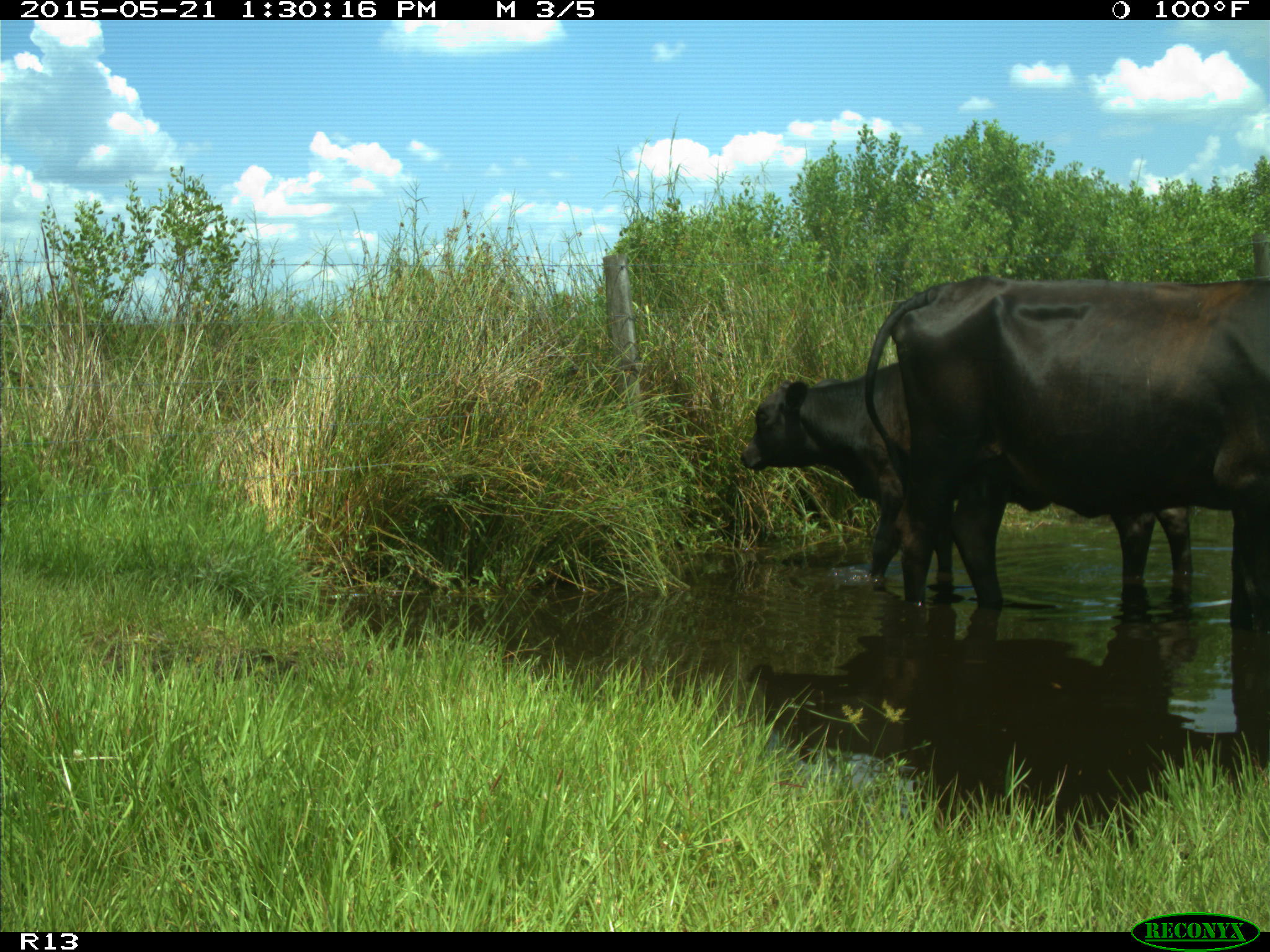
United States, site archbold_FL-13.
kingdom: Animalia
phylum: Chordata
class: Mammalia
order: Artiodactyla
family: Bovidae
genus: Bos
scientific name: Bos taurus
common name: domestic cow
Bos taurus (domestic cow).